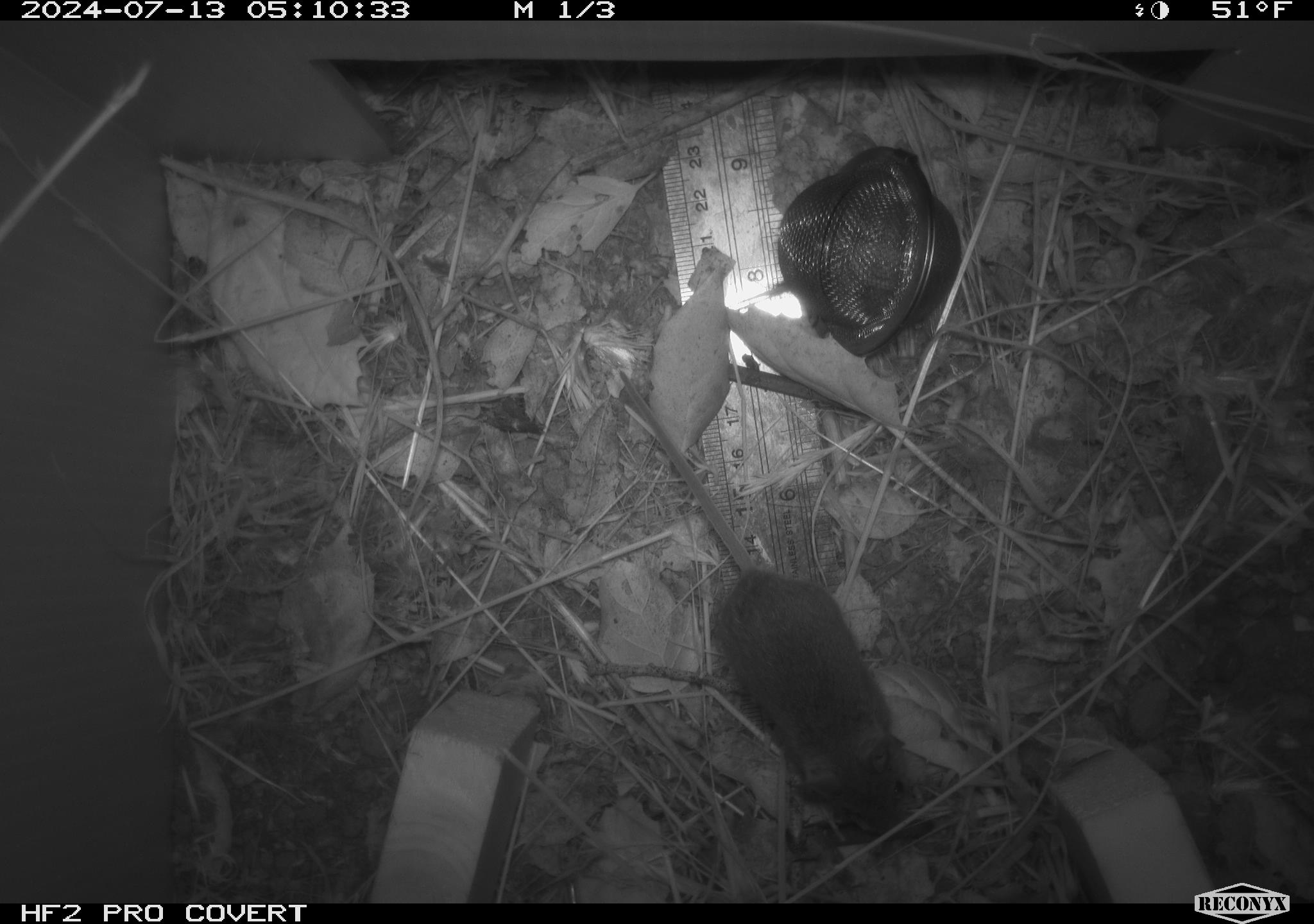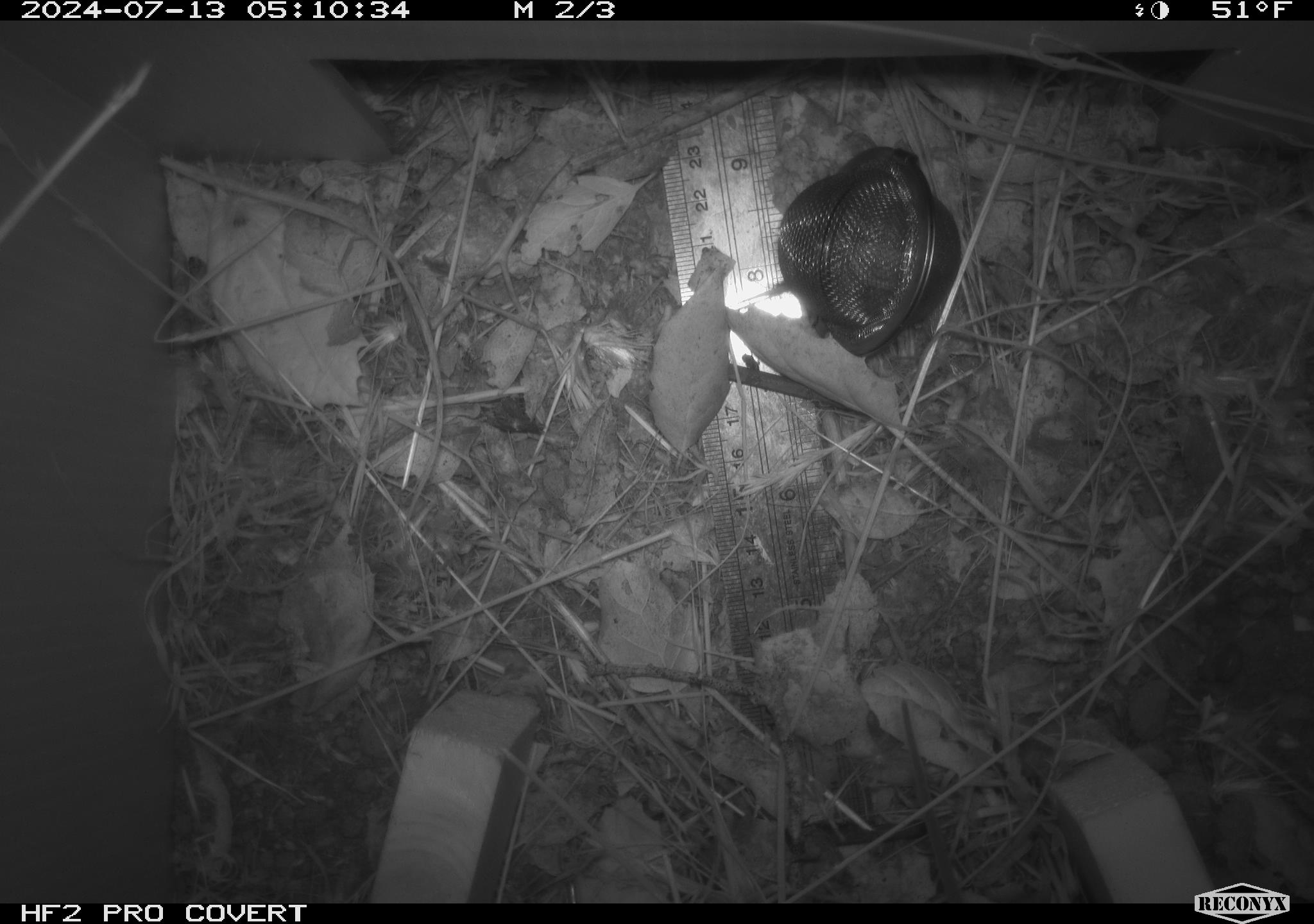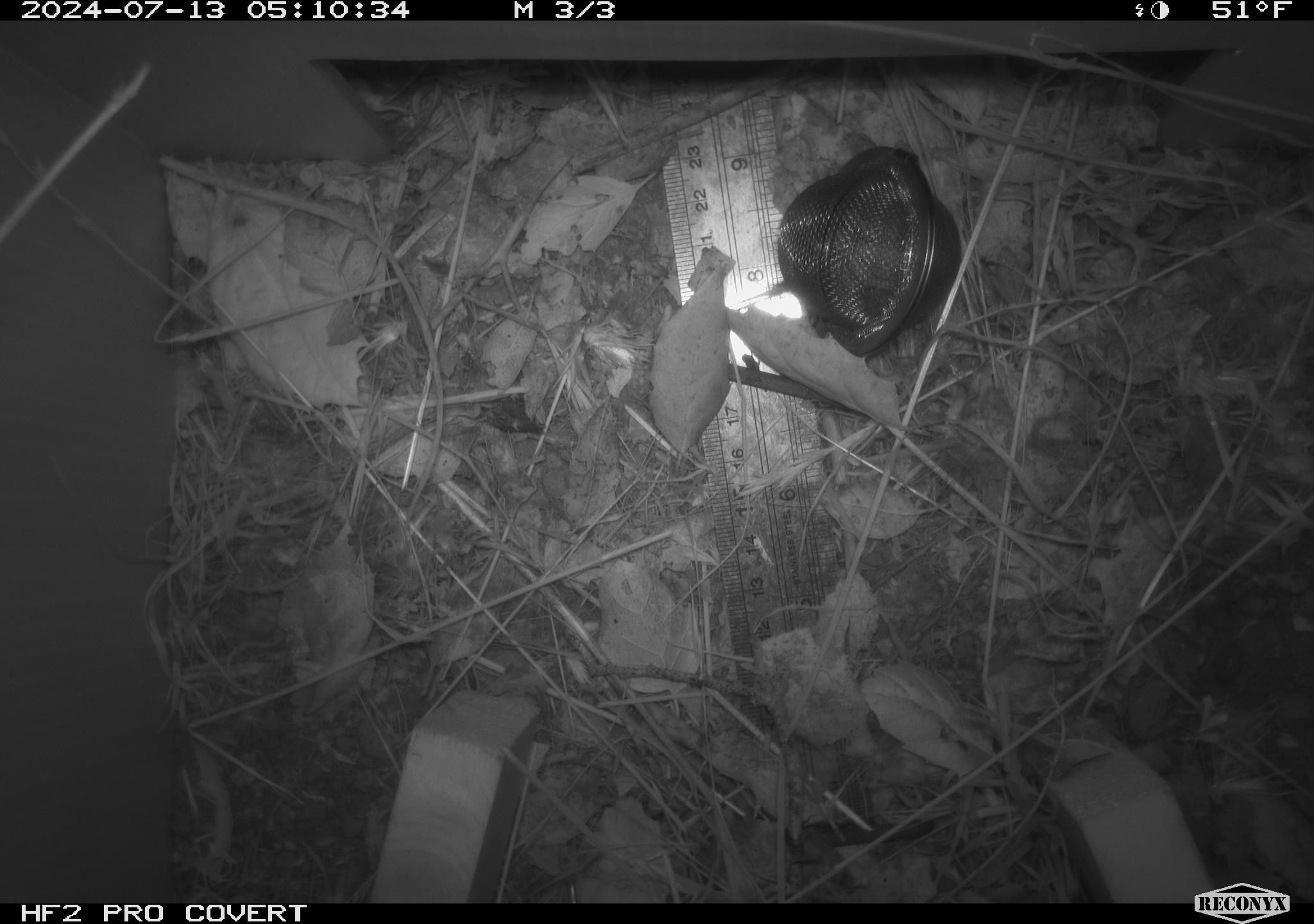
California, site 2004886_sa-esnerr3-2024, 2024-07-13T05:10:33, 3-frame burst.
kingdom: Animalia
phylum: Chordata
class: Mammalia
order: Rodentia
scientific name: Rodentia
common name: rodent